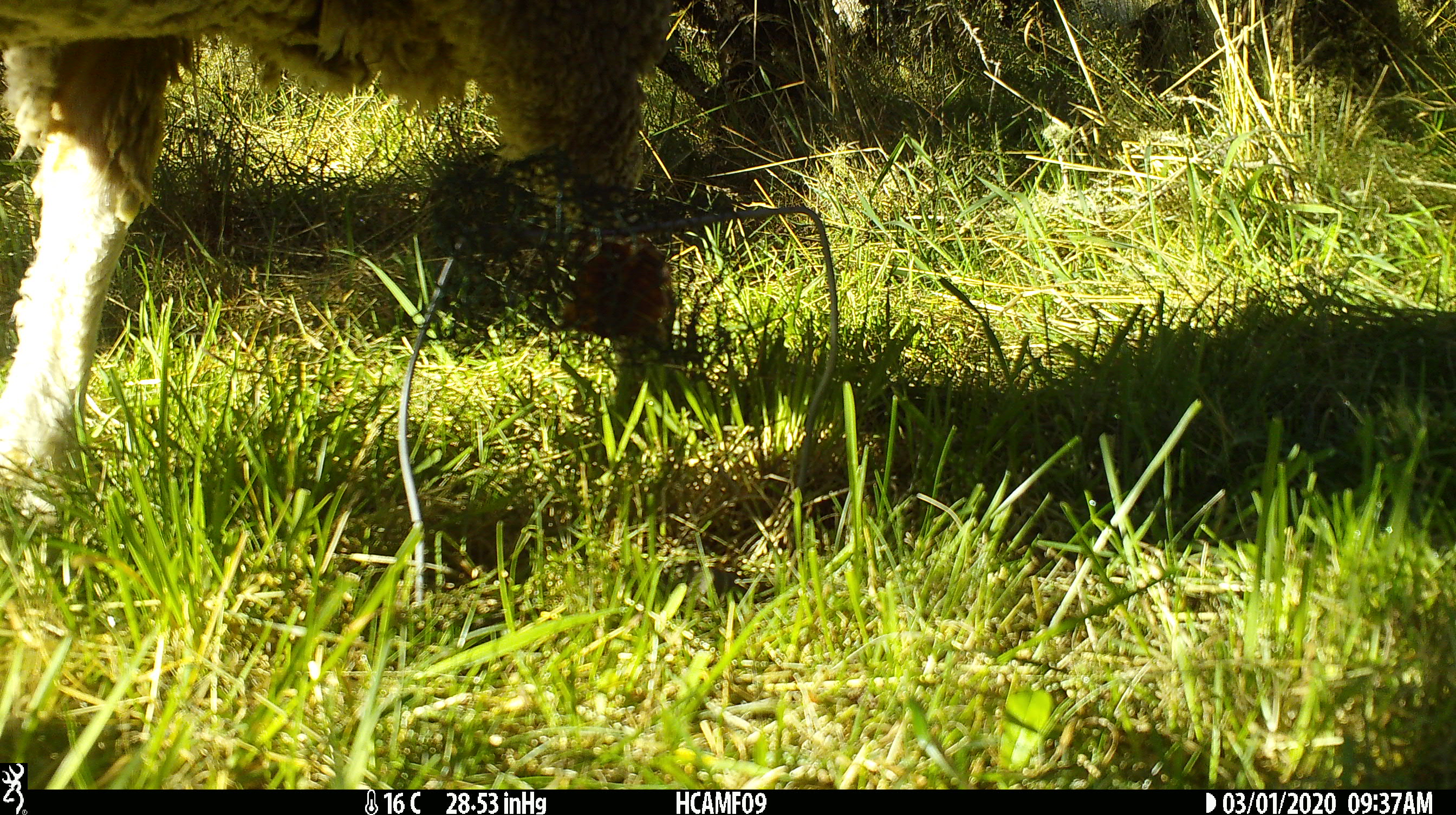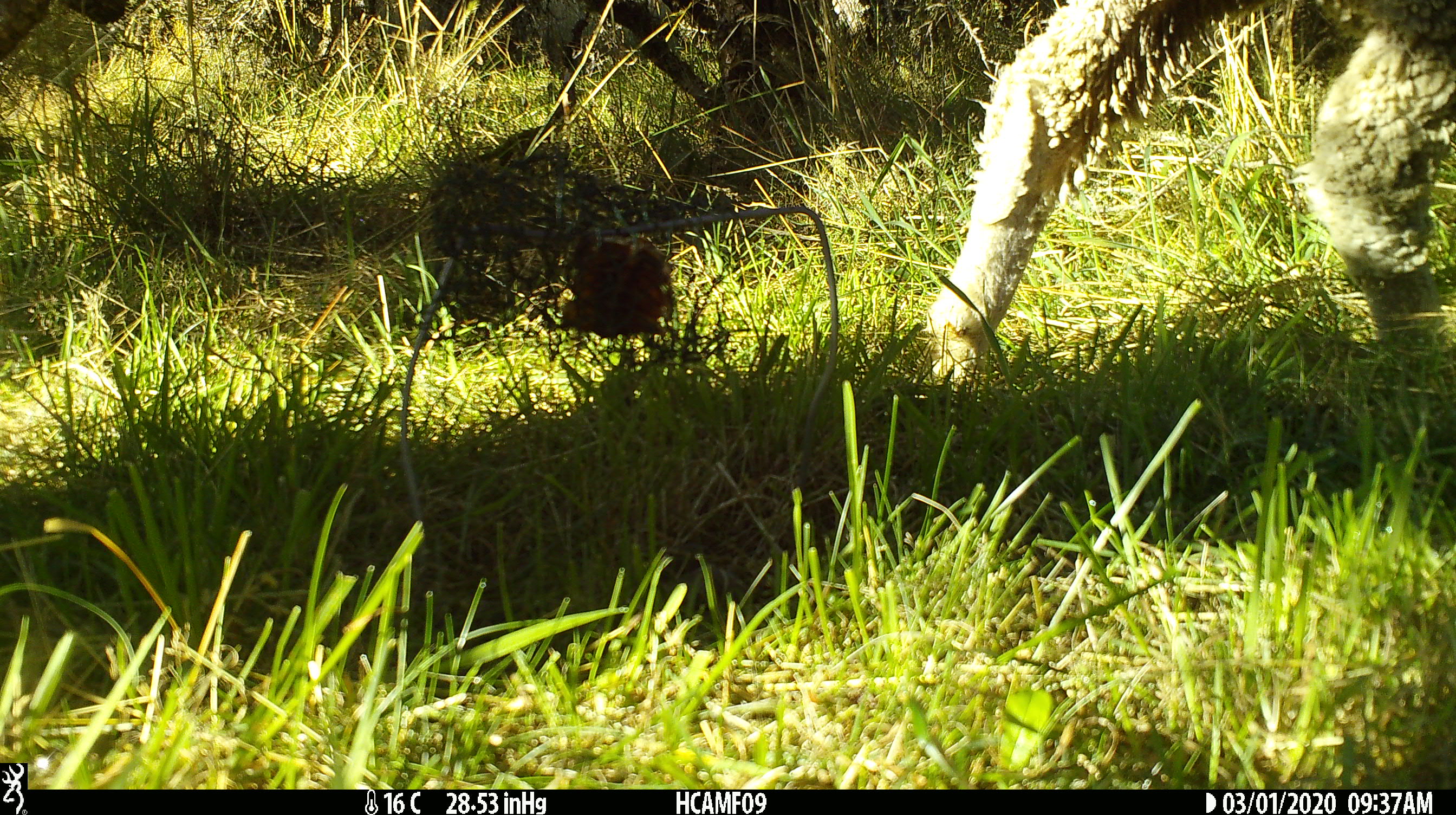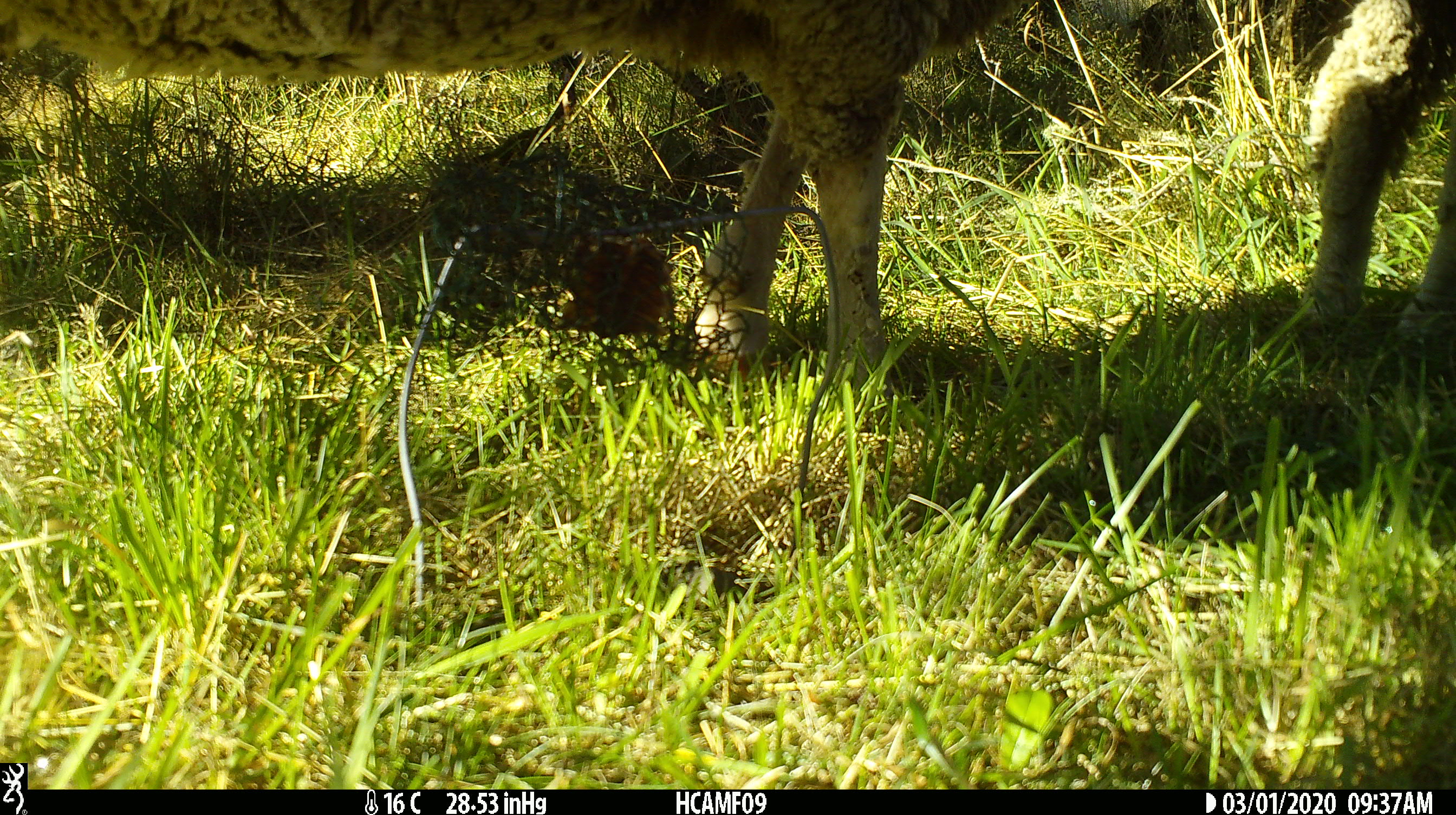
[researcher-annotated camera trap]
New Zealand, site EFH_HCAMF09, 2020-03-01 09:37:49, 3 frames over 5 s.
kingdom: Animalia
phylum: Chordata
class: Mammalia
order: Artiodactyla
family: Bovidae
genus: Ovis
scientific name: Ovis aries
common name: domestic sheep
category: sheep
Sheep (domestic sheep) (Ovis aries).